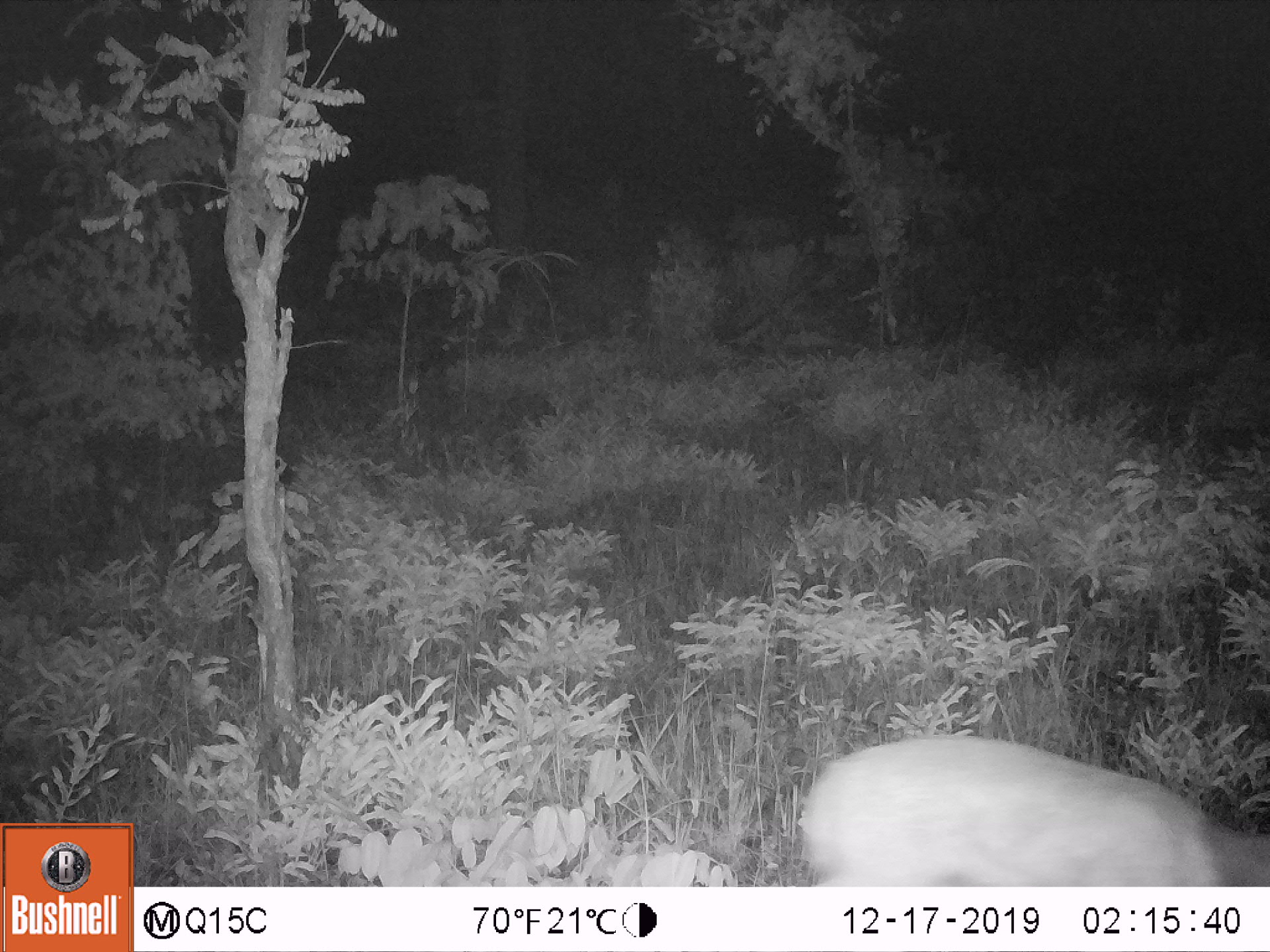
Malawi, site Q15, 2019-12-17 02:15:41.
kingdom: Animalia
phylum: Chordata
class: Mammalia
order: Artiodactyla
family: Bovidae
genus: Tragelaphus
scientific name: Tragelaphus sylvaticus sylvaticus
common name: cape bushbuck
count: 1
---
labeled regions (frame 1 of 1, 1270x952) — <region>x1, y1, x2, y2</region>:
cape bushbuck: <region>776, 730, 1268, 883</region>